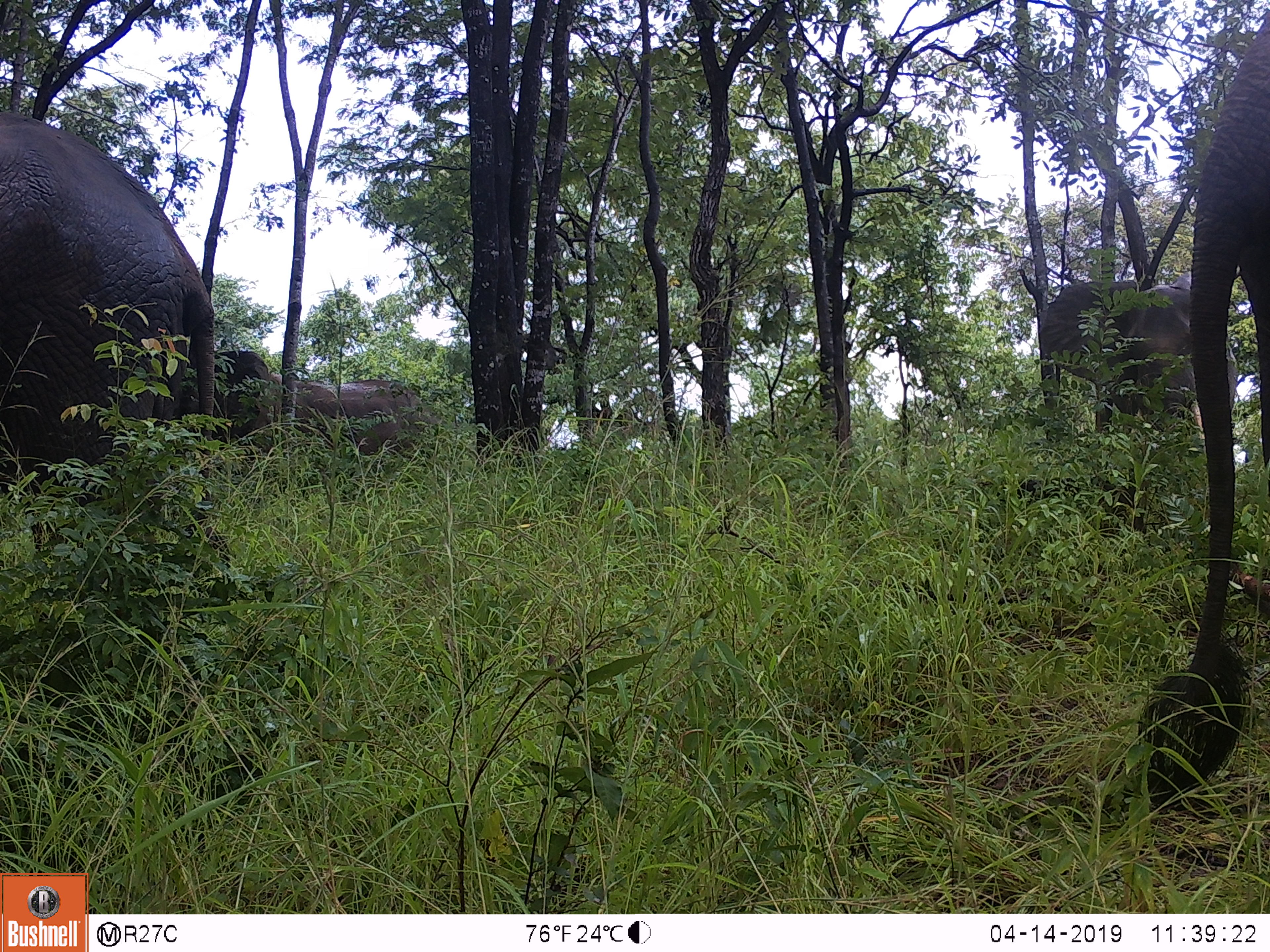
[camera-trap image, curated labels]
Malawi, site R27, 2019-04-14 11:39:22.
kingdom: Animalia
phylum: Chordata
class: Mammalia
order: Proboscidea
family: Elephantidae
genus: Loxodonta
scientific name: Loxodonta africana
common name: african savanna elephant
African savanna elephant (Loxodonta africana), count 4.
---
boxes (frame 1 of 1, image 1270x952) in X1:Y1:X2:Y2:
african savanna elephant: 1121:0:1268:823; 0:101:224:530; 1030:242:1239:478; 211:325:454:485